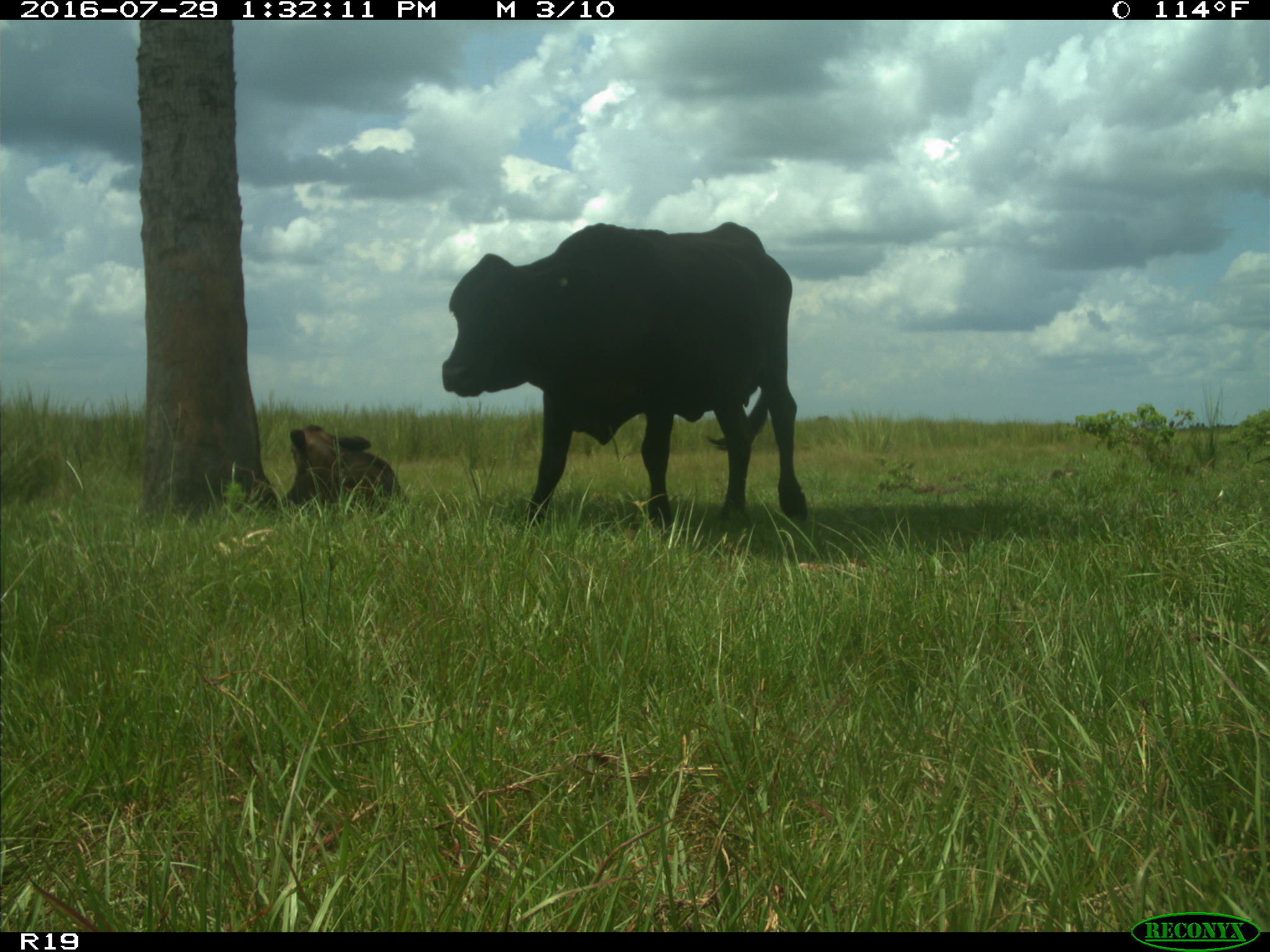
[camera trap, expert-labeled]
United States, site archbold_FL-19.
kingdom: Animalia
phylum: Chordata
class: Mammalia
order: Artiodactyla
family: Bovidae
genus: Bos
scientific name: Bos taurus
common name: domestic cow